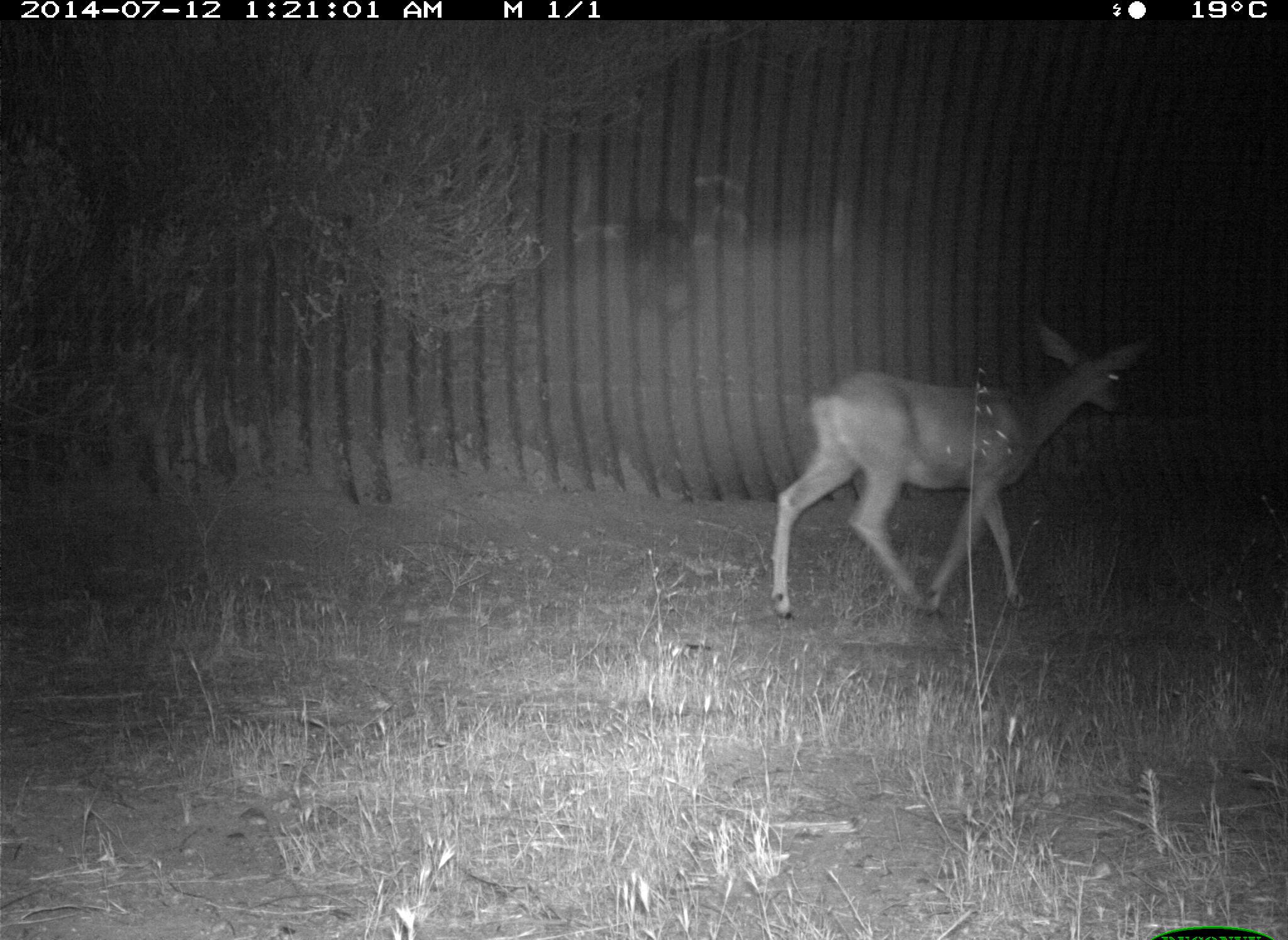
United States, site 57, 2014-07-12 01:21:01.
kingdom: Animalia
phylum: Chordata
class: Mammalia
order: Artiodactyla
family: Cervidae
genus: Odocoileus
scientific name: Odocoileus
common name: deer